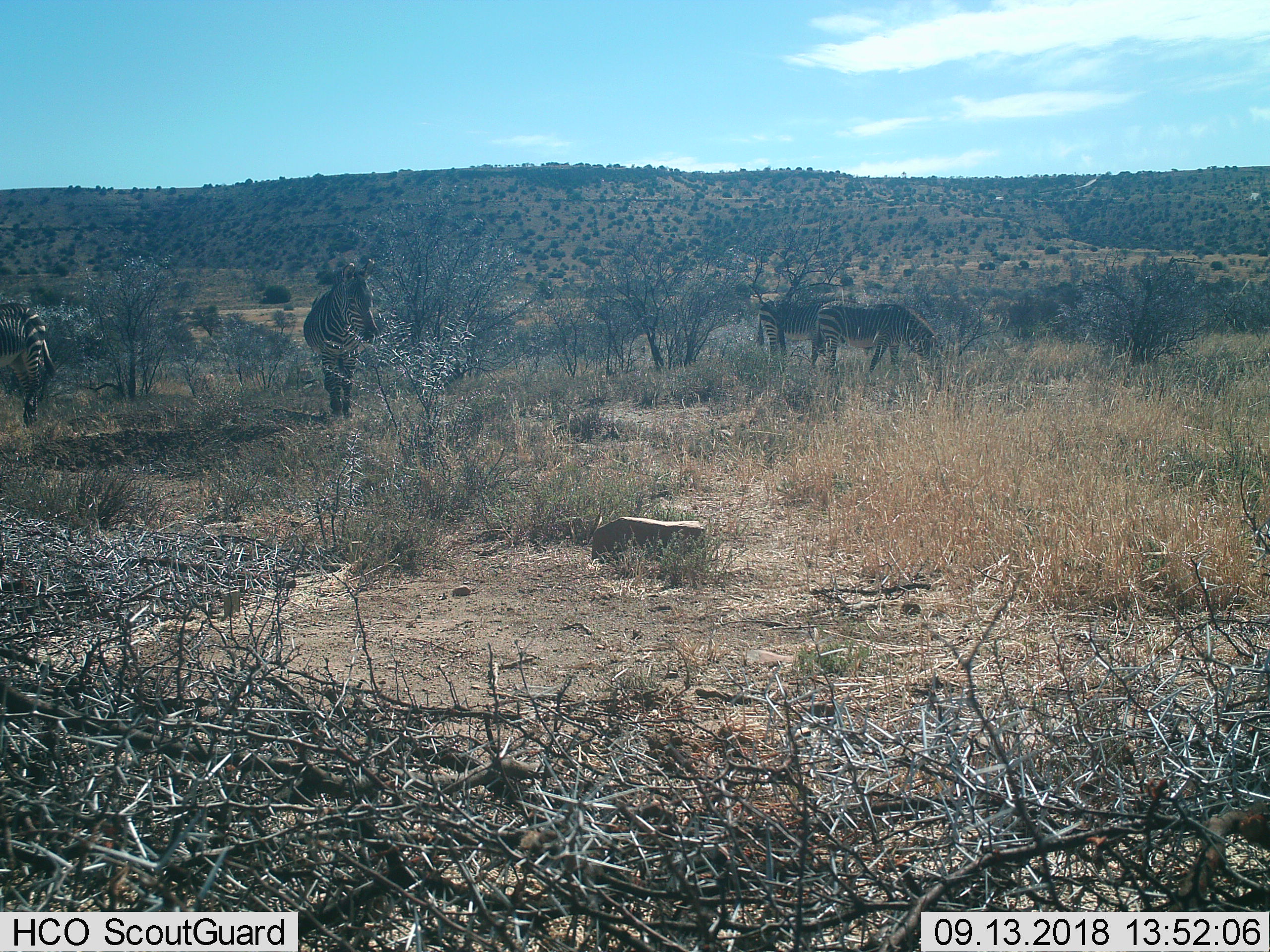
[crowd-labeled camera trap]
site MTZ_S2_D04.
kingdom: Animalia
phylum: Chordata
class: Mammalia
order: Perissodactyla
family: Equidae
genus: Equus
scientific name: Equus zebra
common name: mountain zebra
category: zebramountain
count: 4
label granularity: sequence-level